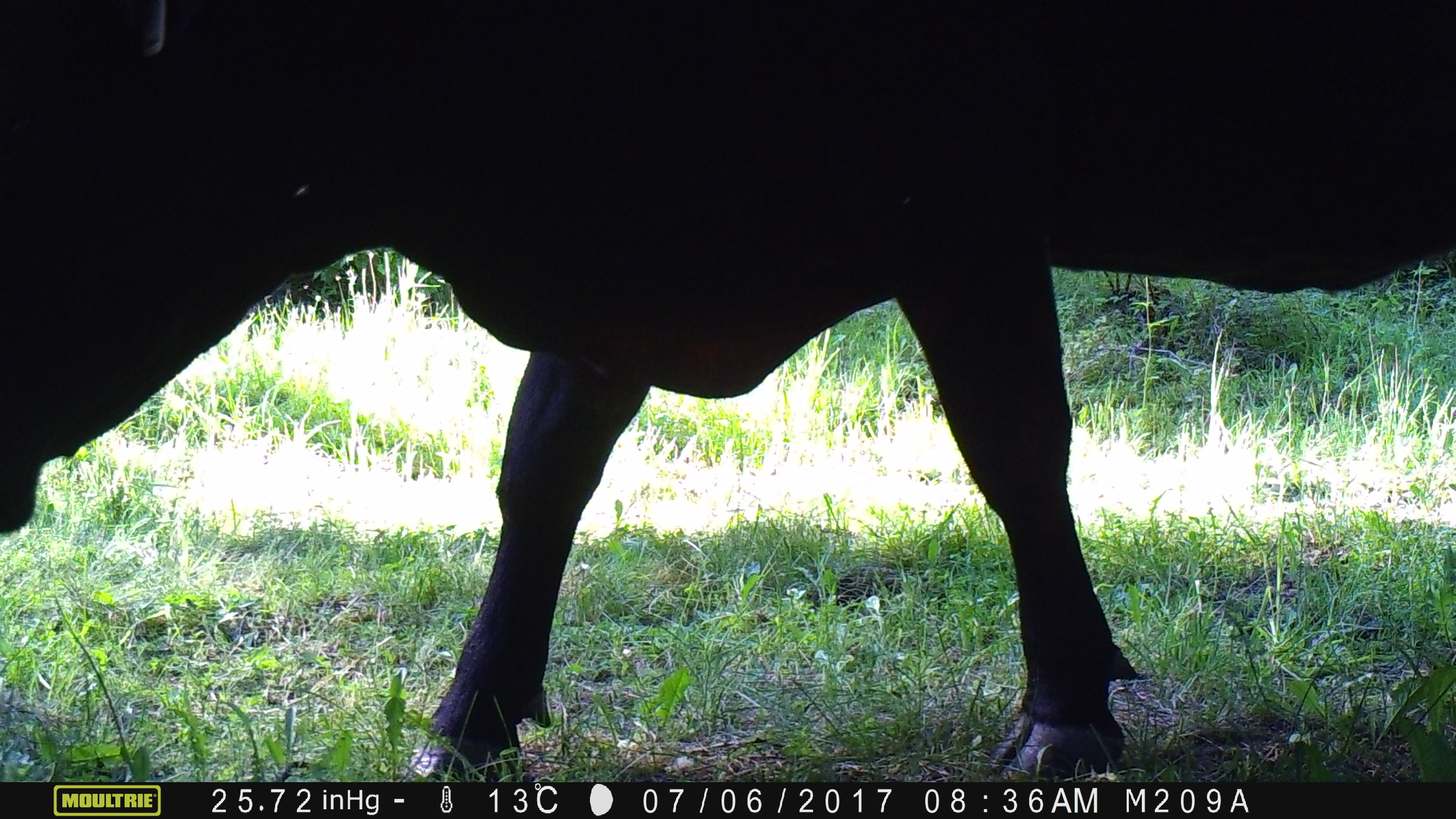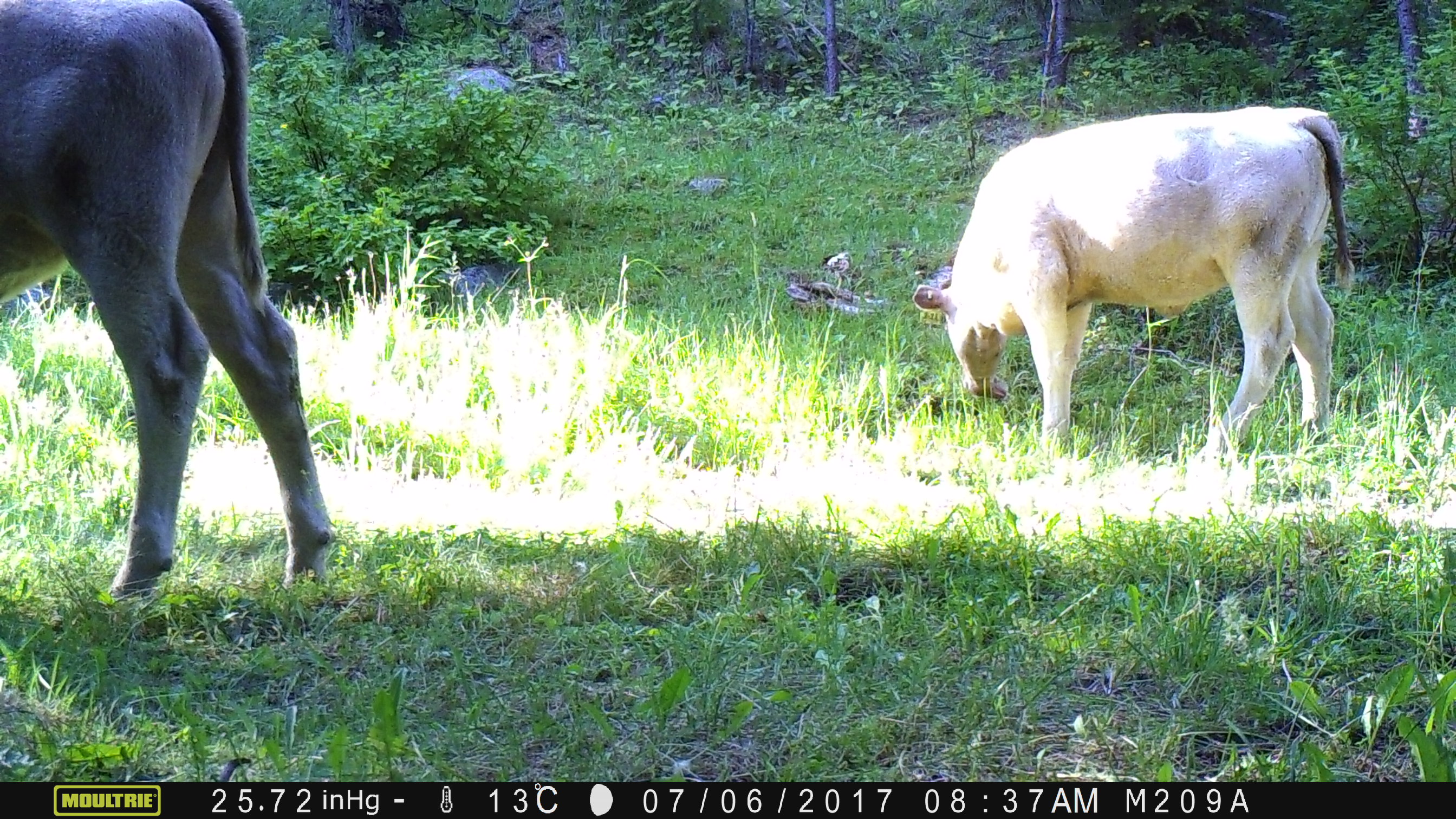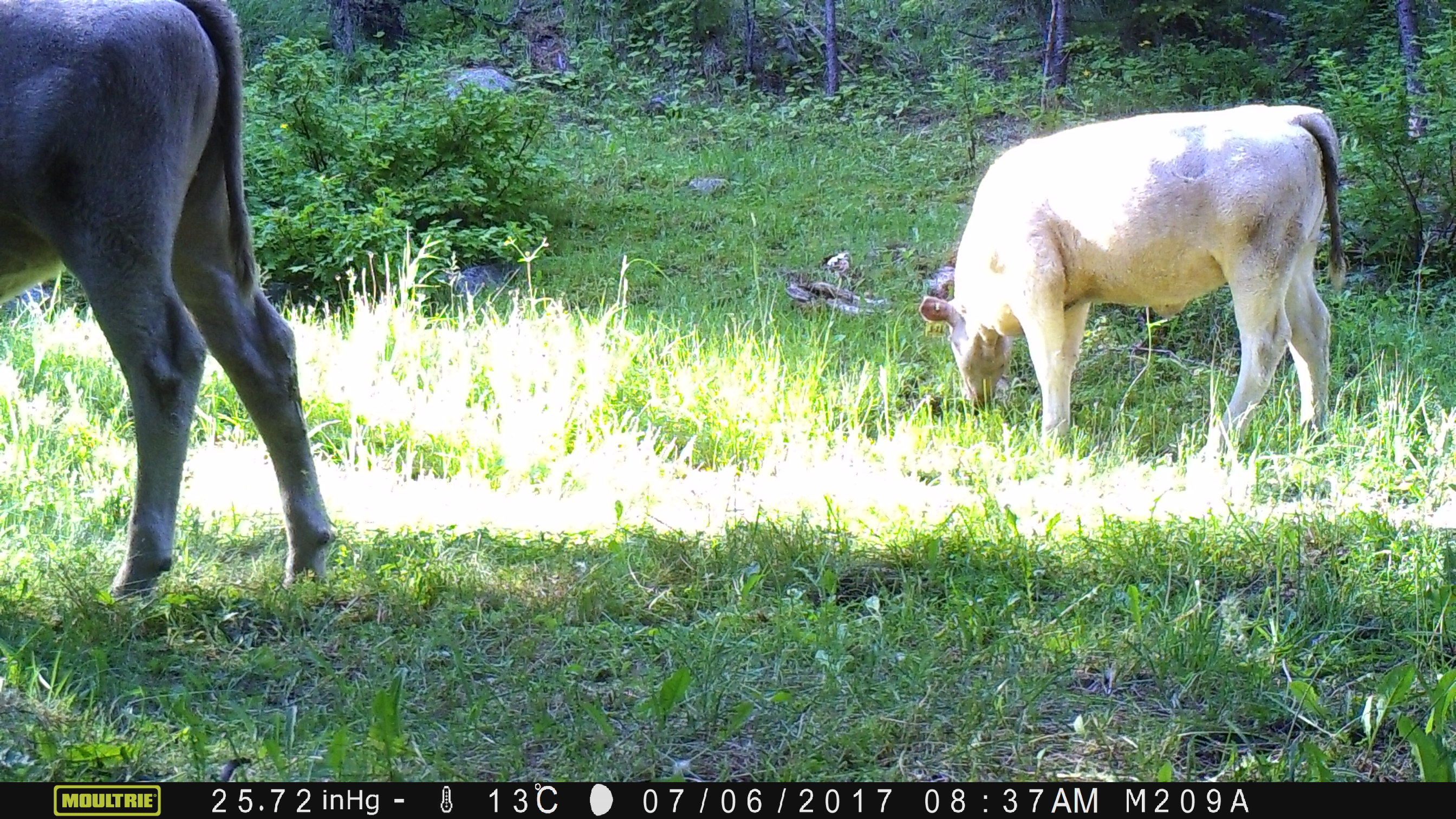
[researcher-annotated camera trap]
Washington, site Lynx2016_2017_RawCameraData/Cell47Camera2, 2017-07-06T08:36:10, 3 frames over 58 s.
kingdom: Animalia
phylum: Chordata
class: Mammalia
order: Artiodactyla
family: Bovidae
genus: Bos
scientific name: Bos taurus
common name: domestic cattle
Domestic cattle (Bos taurus). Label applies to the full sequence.